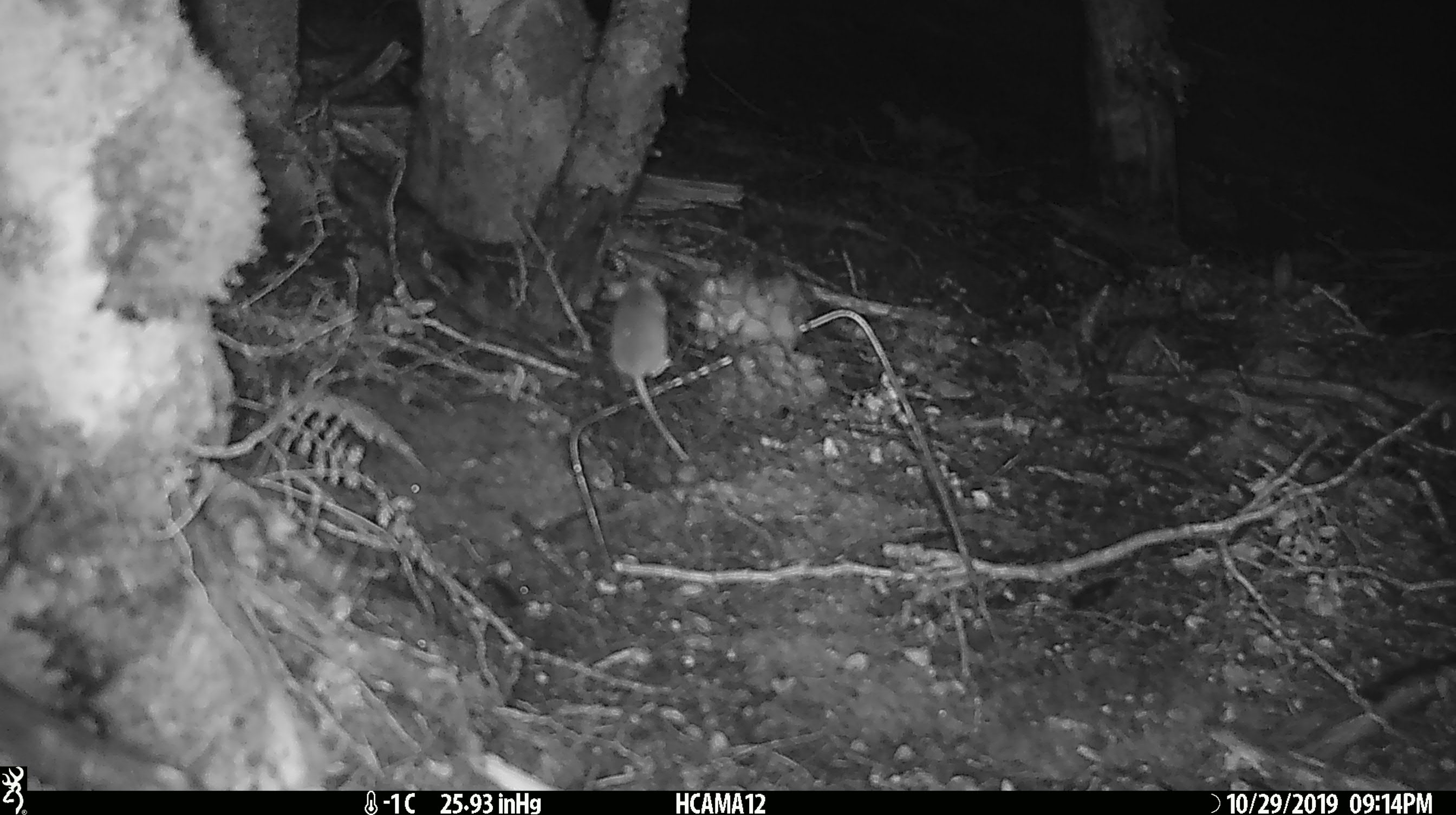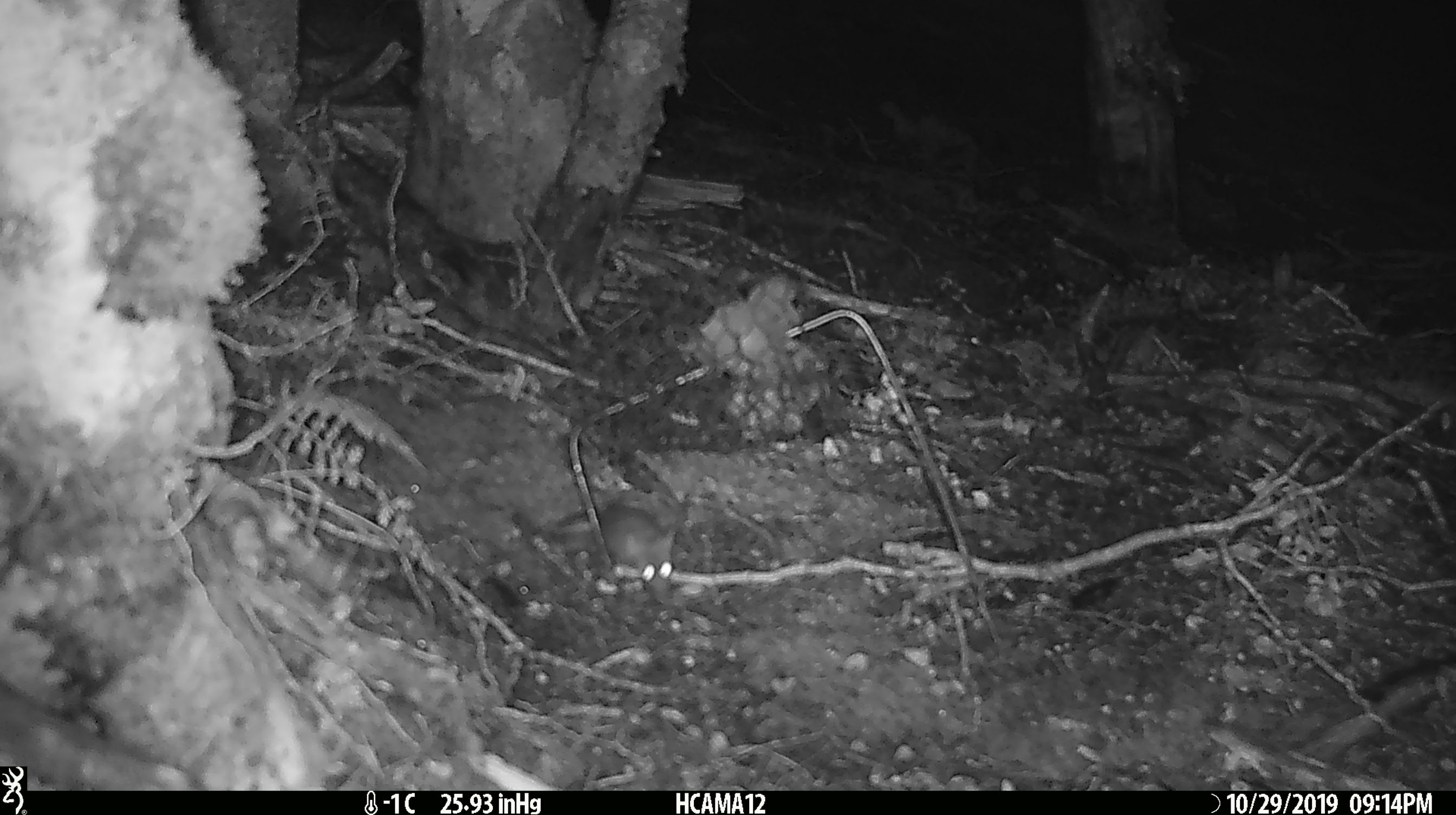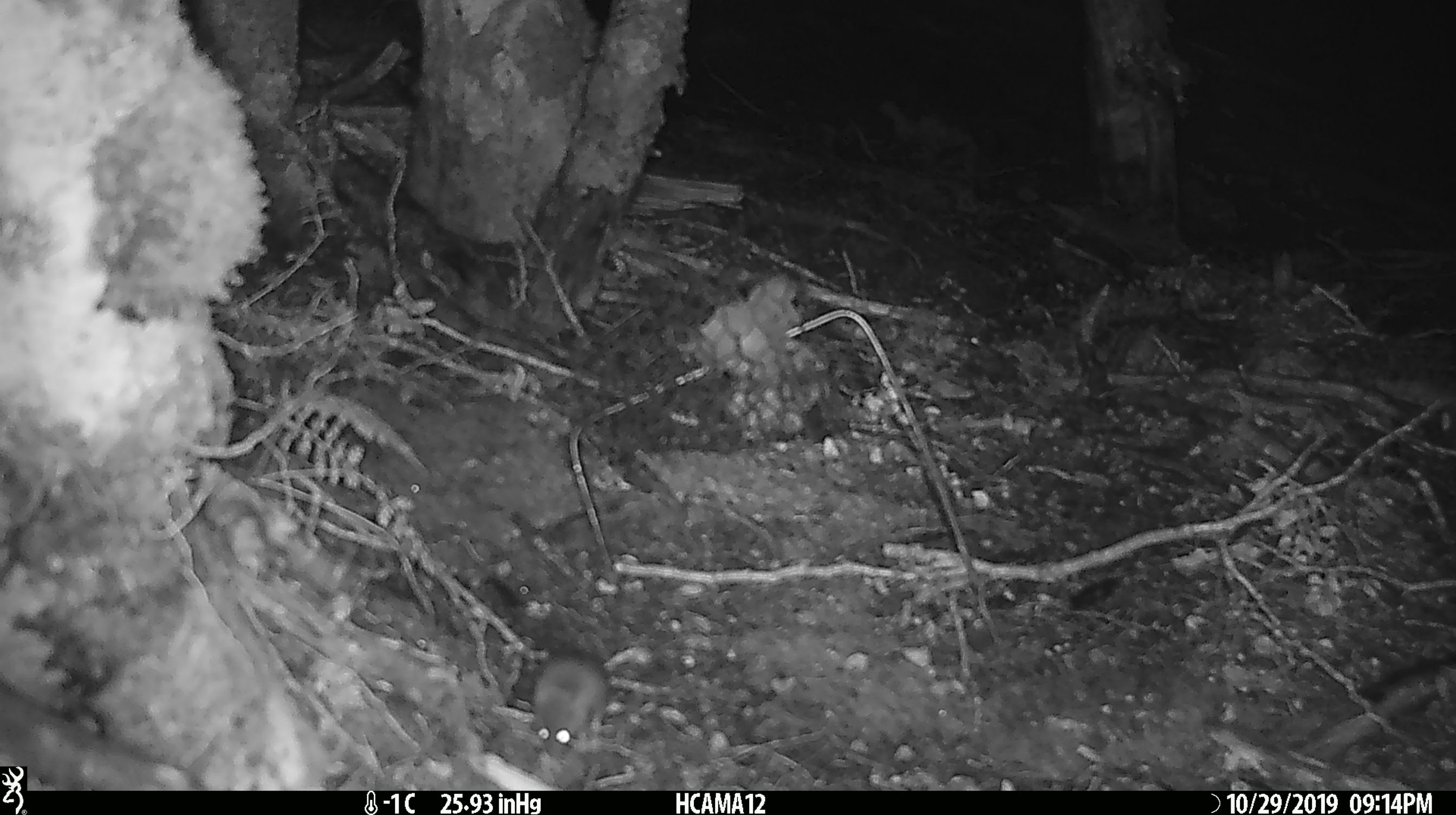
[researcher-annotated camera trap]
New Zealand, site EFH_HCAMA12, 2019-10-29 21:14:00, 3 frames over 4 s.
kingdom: Animalia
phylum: Chordata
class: Mammalia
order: Rodentia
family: Muridae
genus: Mus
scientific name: Mus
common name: mouse